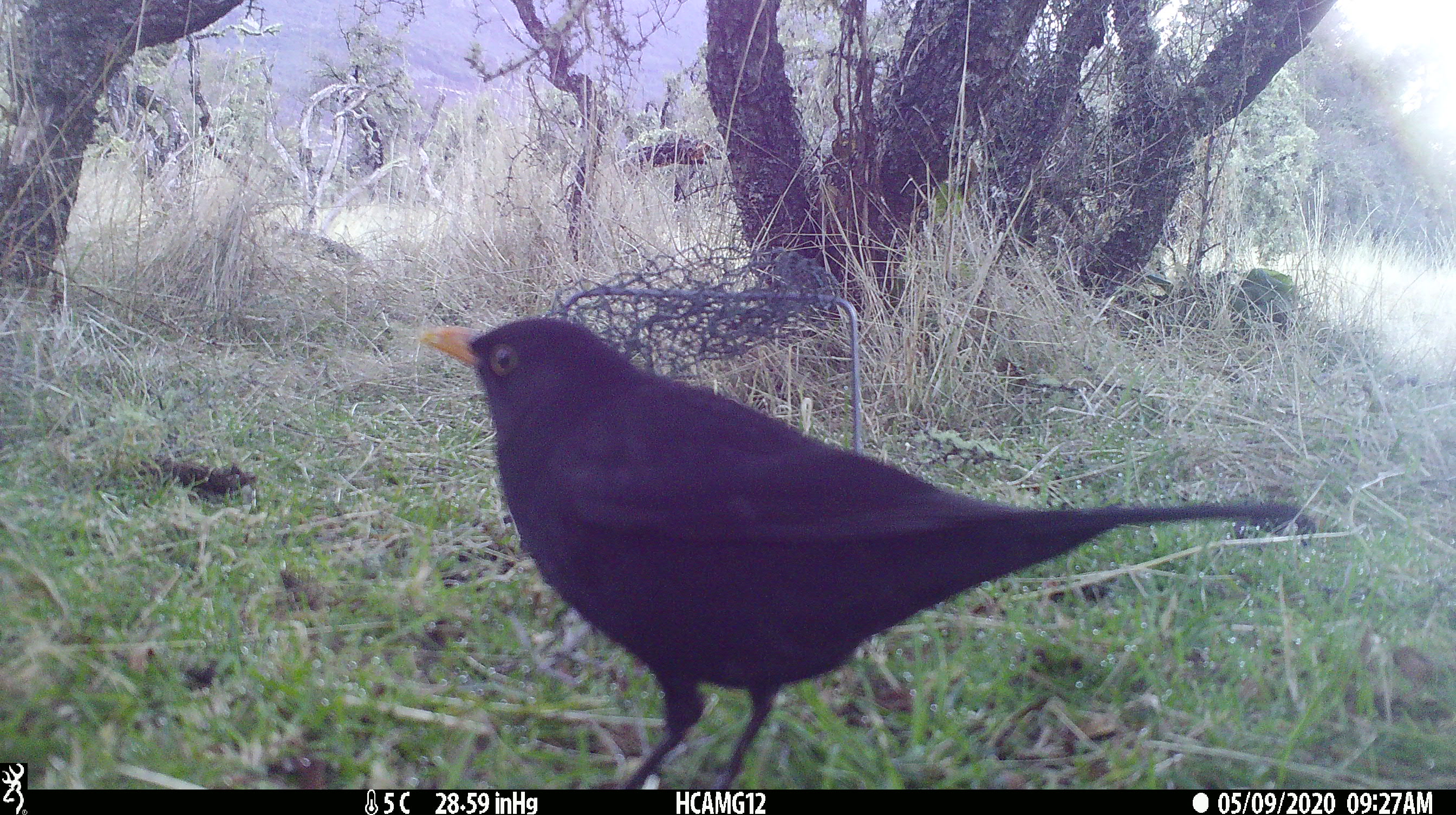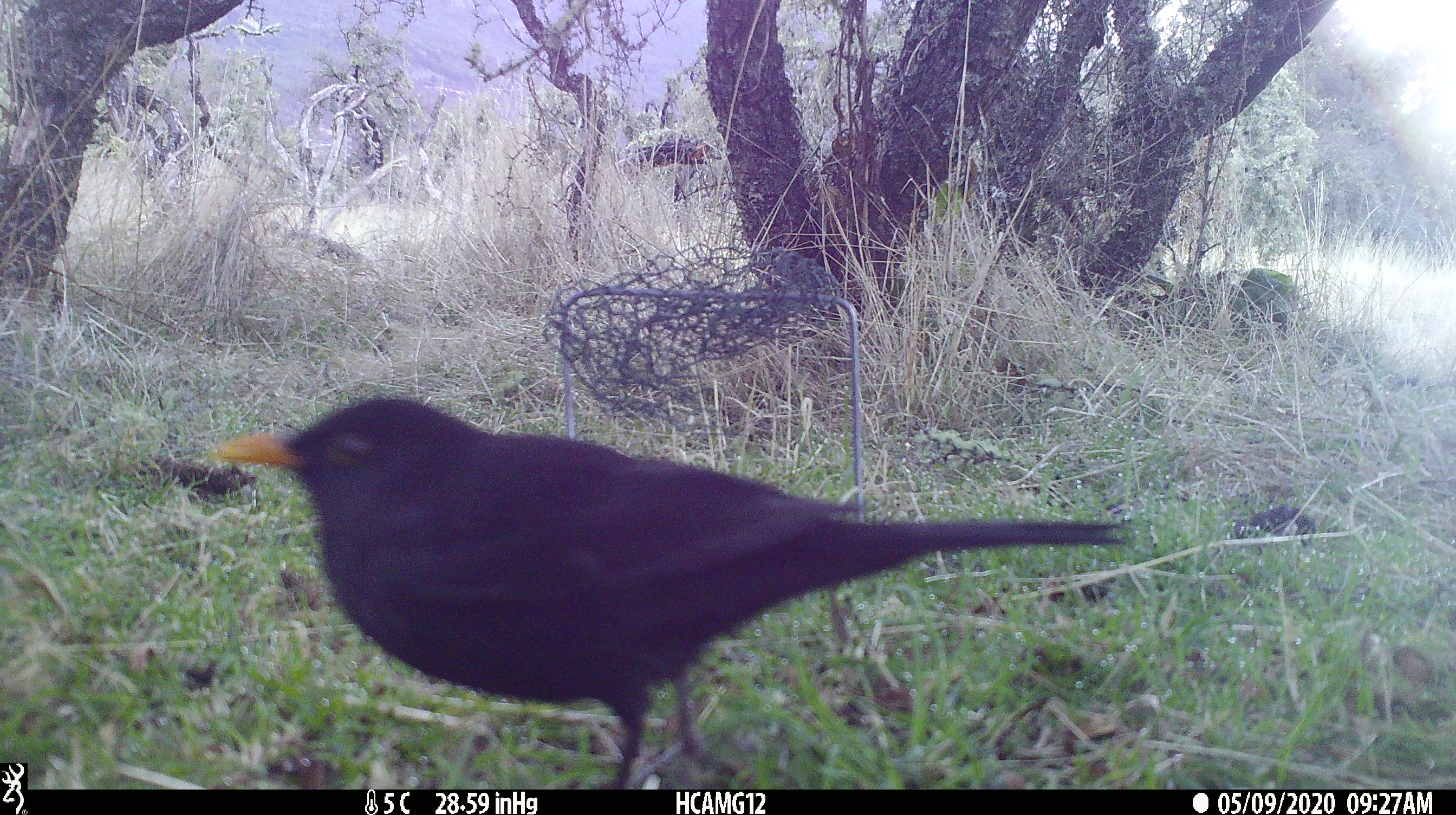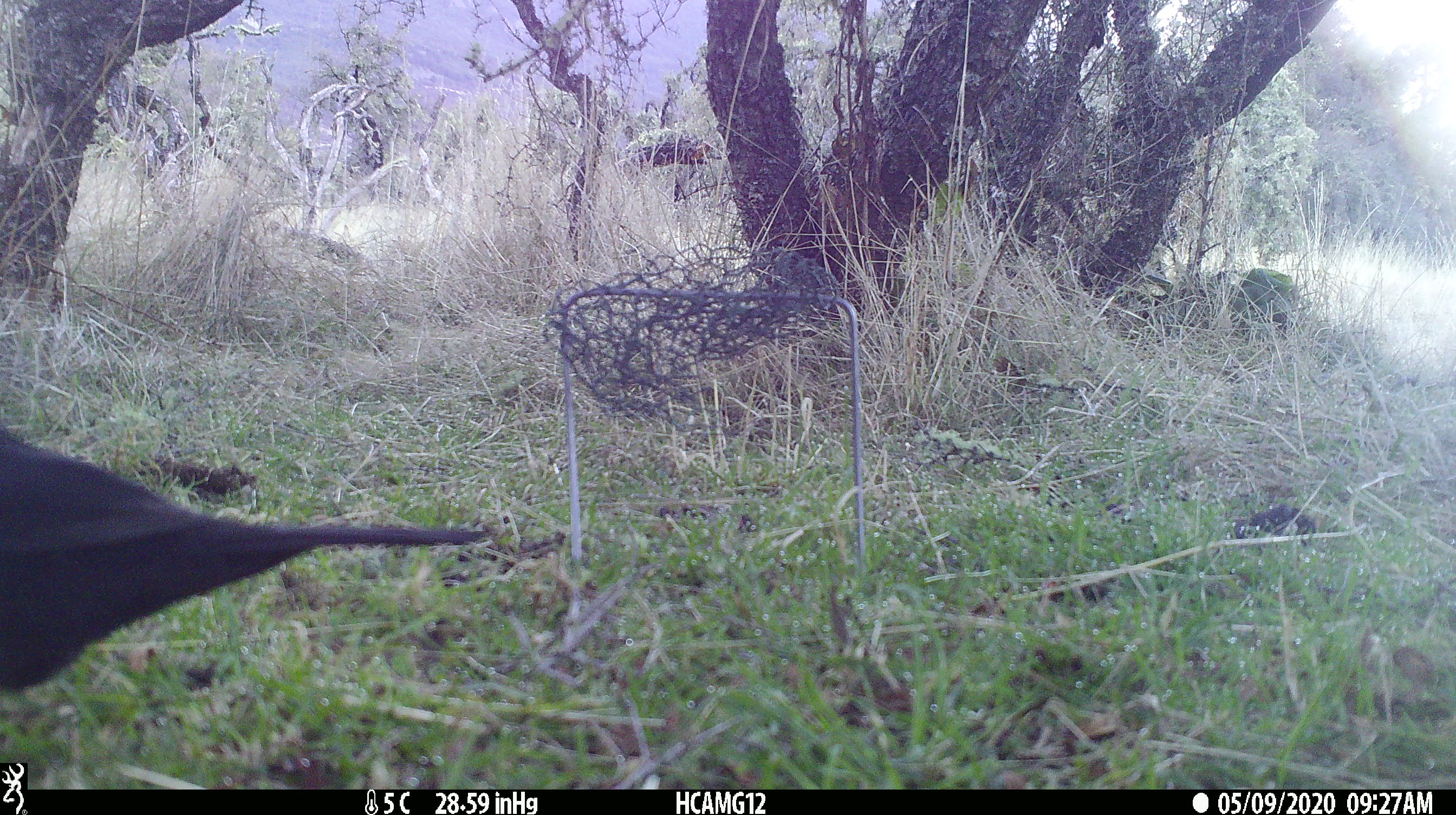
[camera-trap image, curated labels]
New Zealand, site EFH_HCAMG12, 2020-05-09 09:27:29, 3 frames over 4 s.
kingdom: Animalia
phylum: Chordata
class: Aves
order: Passeriformes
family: Turdidae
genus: Turdus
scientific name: Turdus merula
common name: eurasian blackbird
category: blackbird